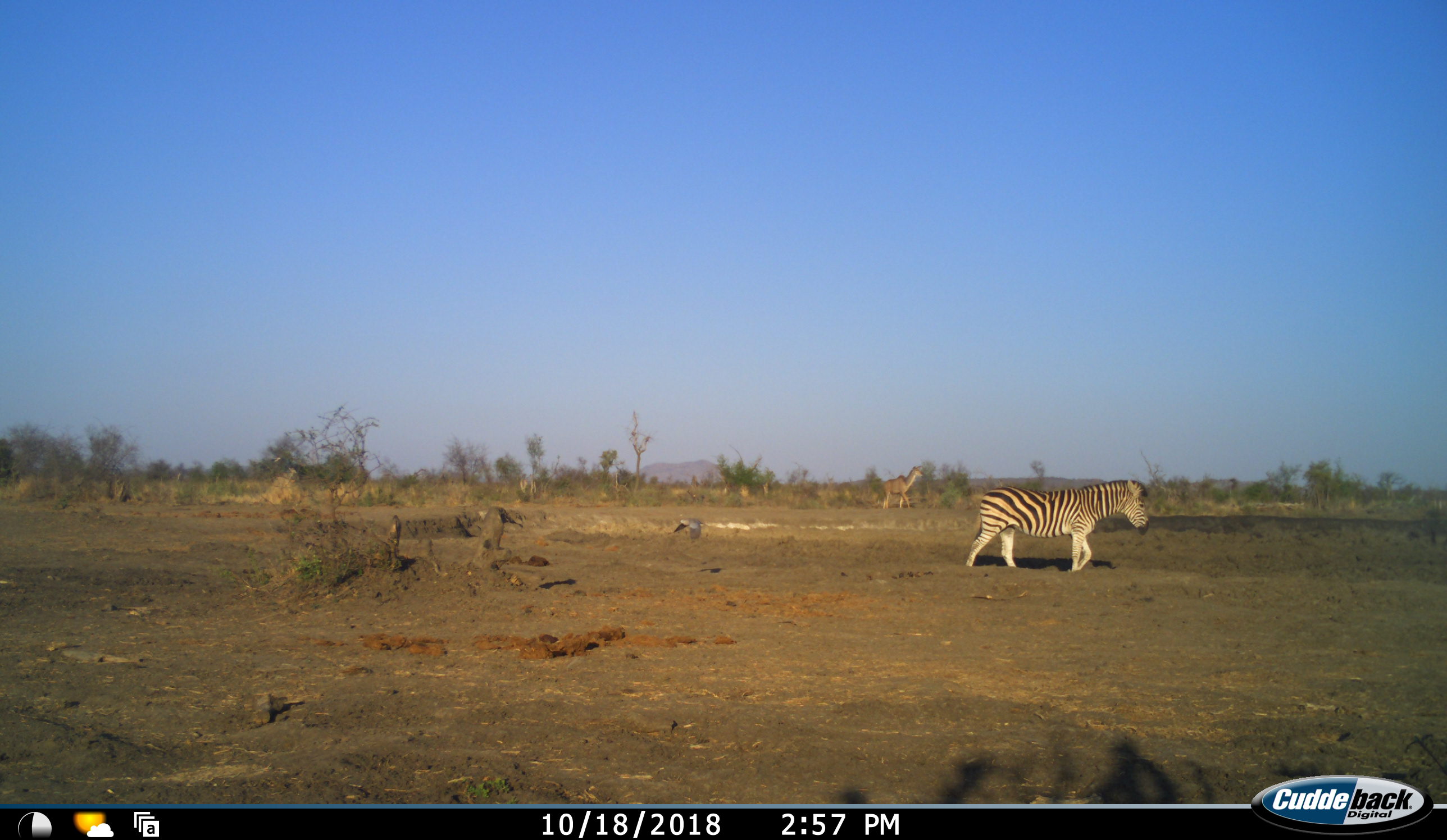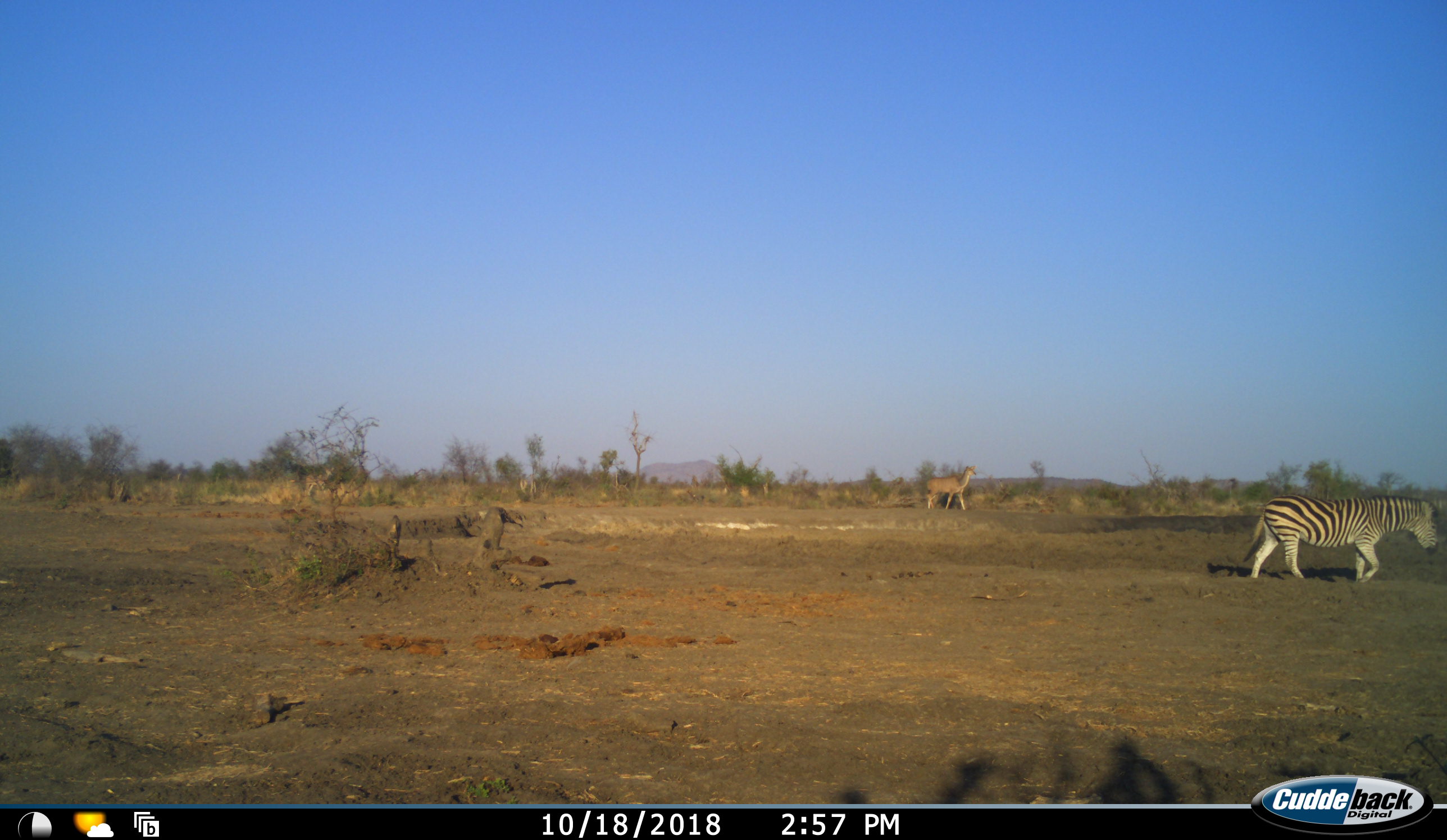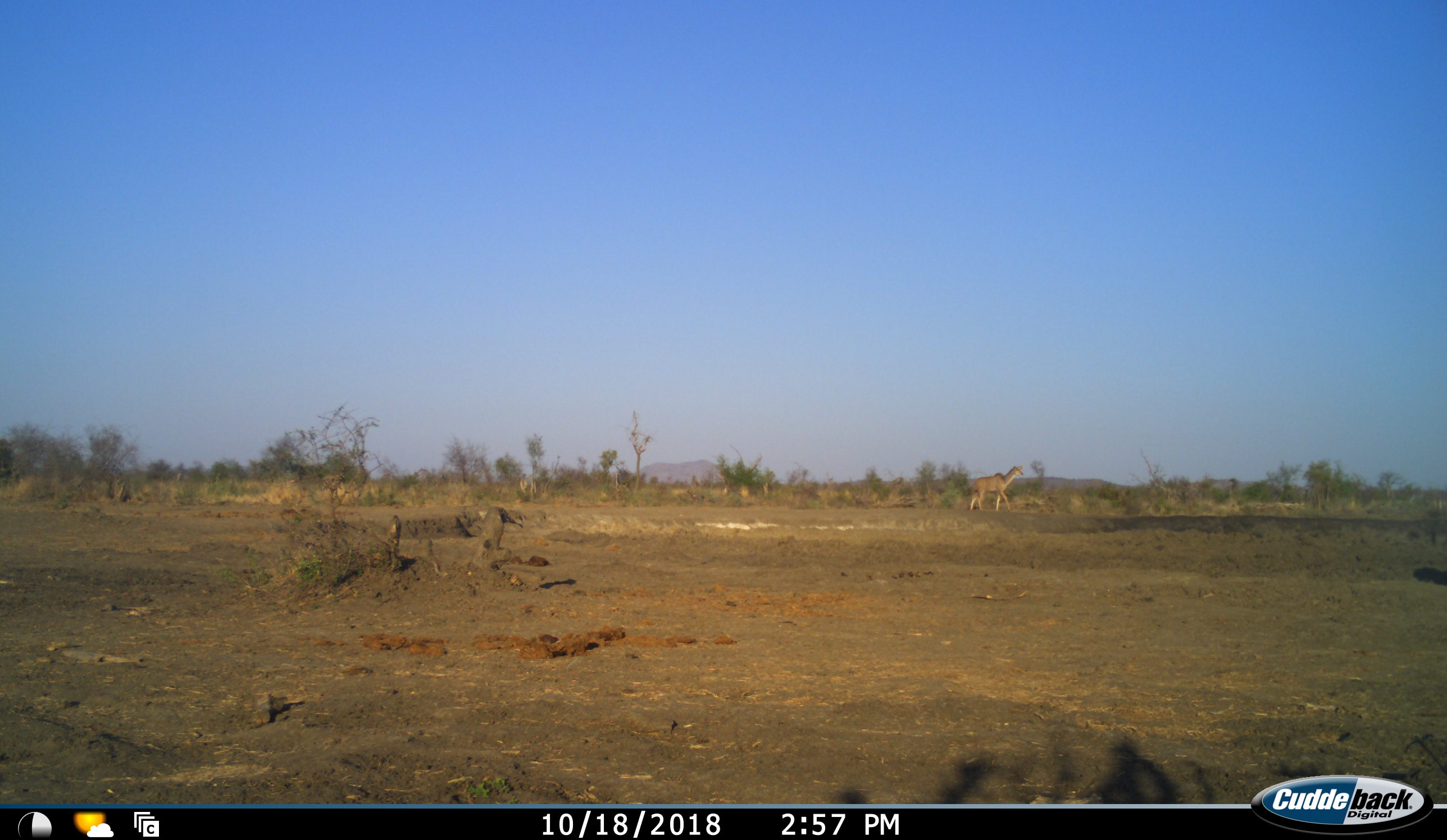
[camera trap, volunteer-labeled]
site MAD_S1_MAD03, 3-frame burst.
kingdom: Animalia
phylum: Chordata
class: Aves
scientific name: Aves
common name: bird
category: birdother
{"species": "birdother (bird) (Aves)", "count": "1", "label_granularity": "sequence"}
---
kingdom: Animalia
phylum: Chordata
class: Mammalia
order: Artiodactyla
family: Giraffidae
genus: Giraffa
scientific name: Giraffa camelopardalis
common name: giraffe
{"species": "giraffe (Giraffa camelopardalis)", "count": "1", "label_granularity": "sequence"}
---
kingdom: Animalia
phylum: Chordata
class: Mammalia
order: Perissodactyla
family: Equidae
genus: Equus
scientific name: Equus quagga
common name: plains zebra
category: zebraplains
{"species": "zebraplains (plains zebra) (Equus quagga)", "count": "1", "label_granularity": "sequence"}